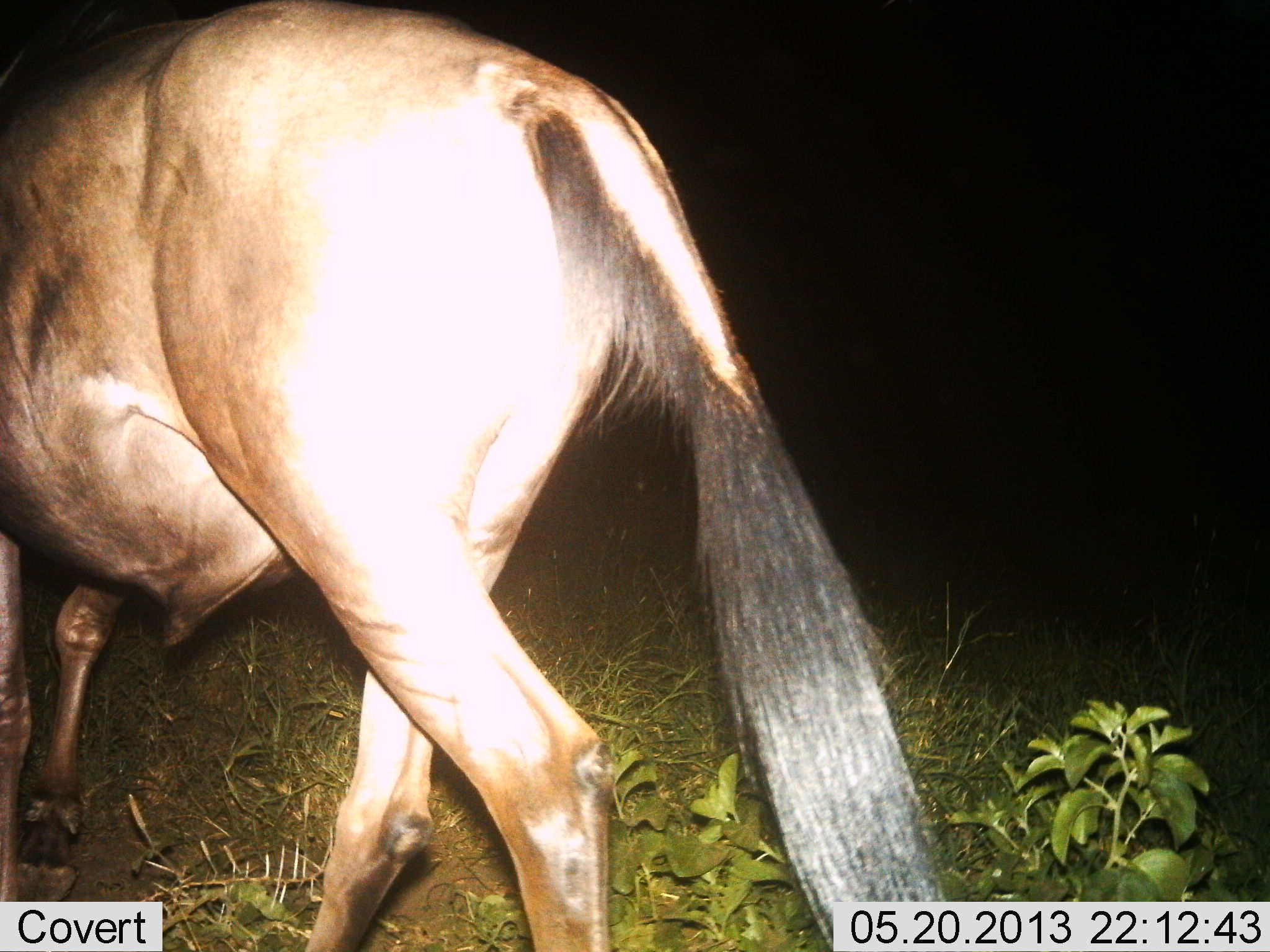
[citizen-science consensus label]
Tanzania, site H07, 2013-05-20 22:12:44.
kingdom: Animalia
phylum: Chordata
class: Mammalia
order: Artiodactyla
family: Bovidae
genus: Connochaetes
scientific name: Connochaetes taurinus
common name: blue wildebeest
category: wildebeest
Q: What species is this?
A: Wildebeest (blue wildebeest) (Connochaetes taurinus).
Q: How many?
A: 1.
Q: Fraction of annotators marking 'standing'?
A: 11%.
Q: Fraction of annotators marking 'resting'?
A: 0%.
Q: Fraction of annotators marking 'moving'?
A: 94%.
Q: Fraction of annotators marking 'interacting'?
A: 0%.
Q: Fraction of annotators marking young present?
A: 0%.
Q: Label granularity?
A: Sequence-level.